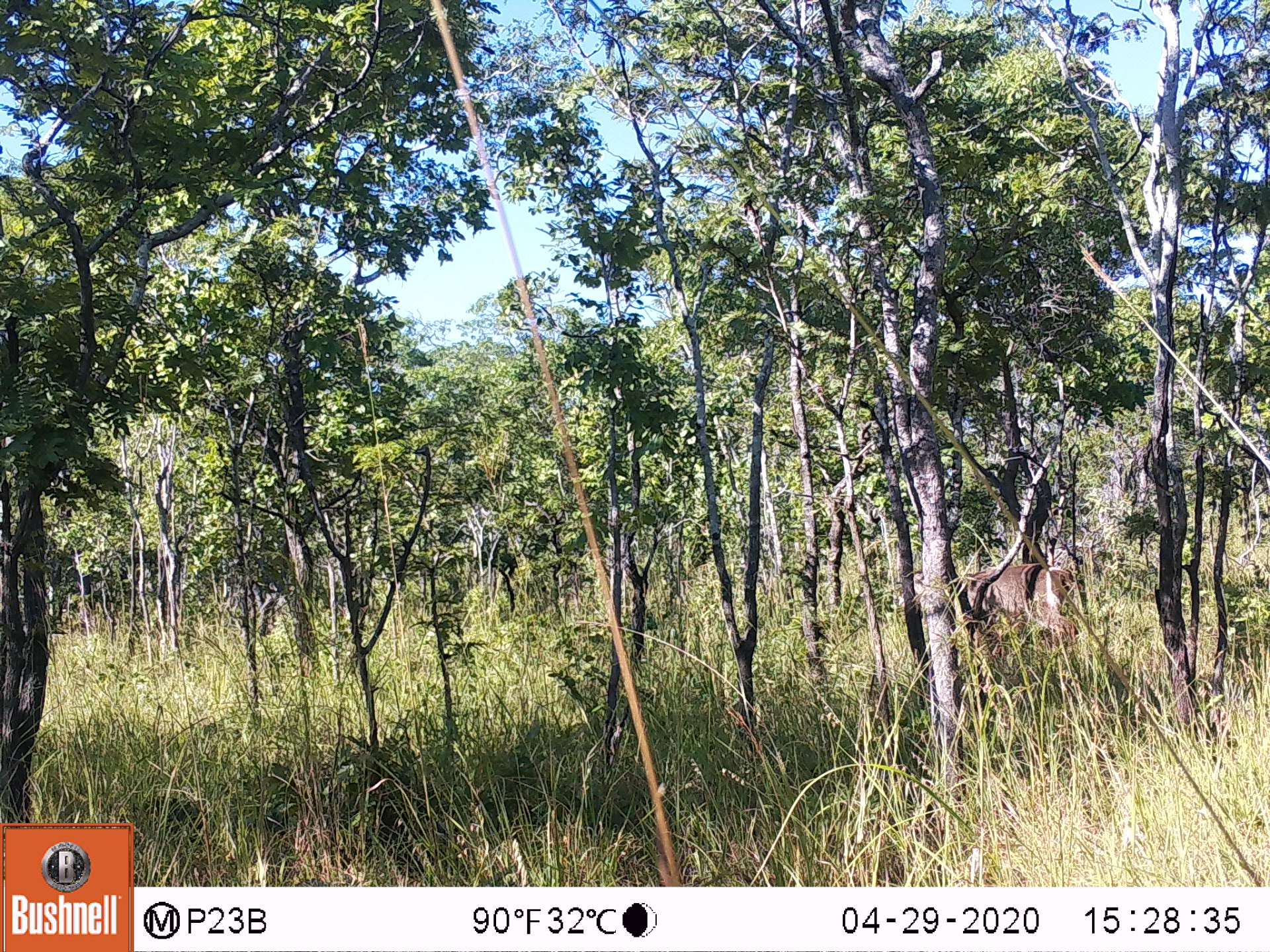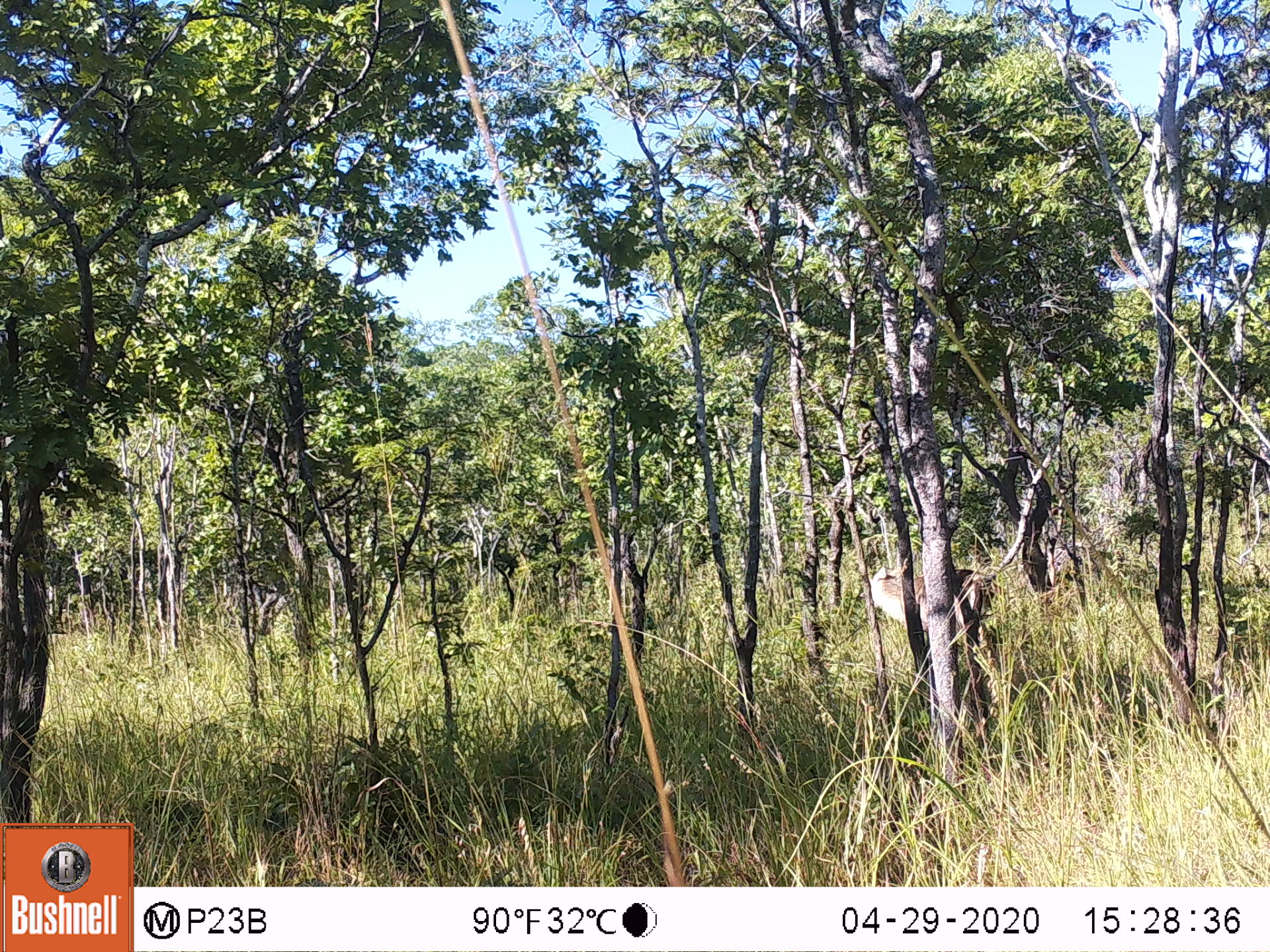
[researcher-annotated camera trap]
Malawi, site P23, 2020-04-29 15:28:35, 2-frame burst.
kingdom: Animalia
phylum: Chordata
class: Mammalia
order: Artiodactyla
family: Bovidae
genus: Kobus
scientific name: Kobus ellipsiprymnus ellipsiprymnus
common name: common waterbuck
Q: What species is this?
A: Common waterbuck (Kobus ellipsiprymnus ellipsiprymnus).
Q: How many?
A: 1.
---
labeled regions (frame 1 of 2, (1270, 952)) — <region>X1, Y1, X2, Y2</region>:
common waterbuck: <region>949, 558, 1081, 656</region>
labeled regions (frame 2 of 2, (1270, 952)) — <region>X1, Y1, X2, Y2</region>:
common waterbuck: <region>862, 562, 991, 651</region>